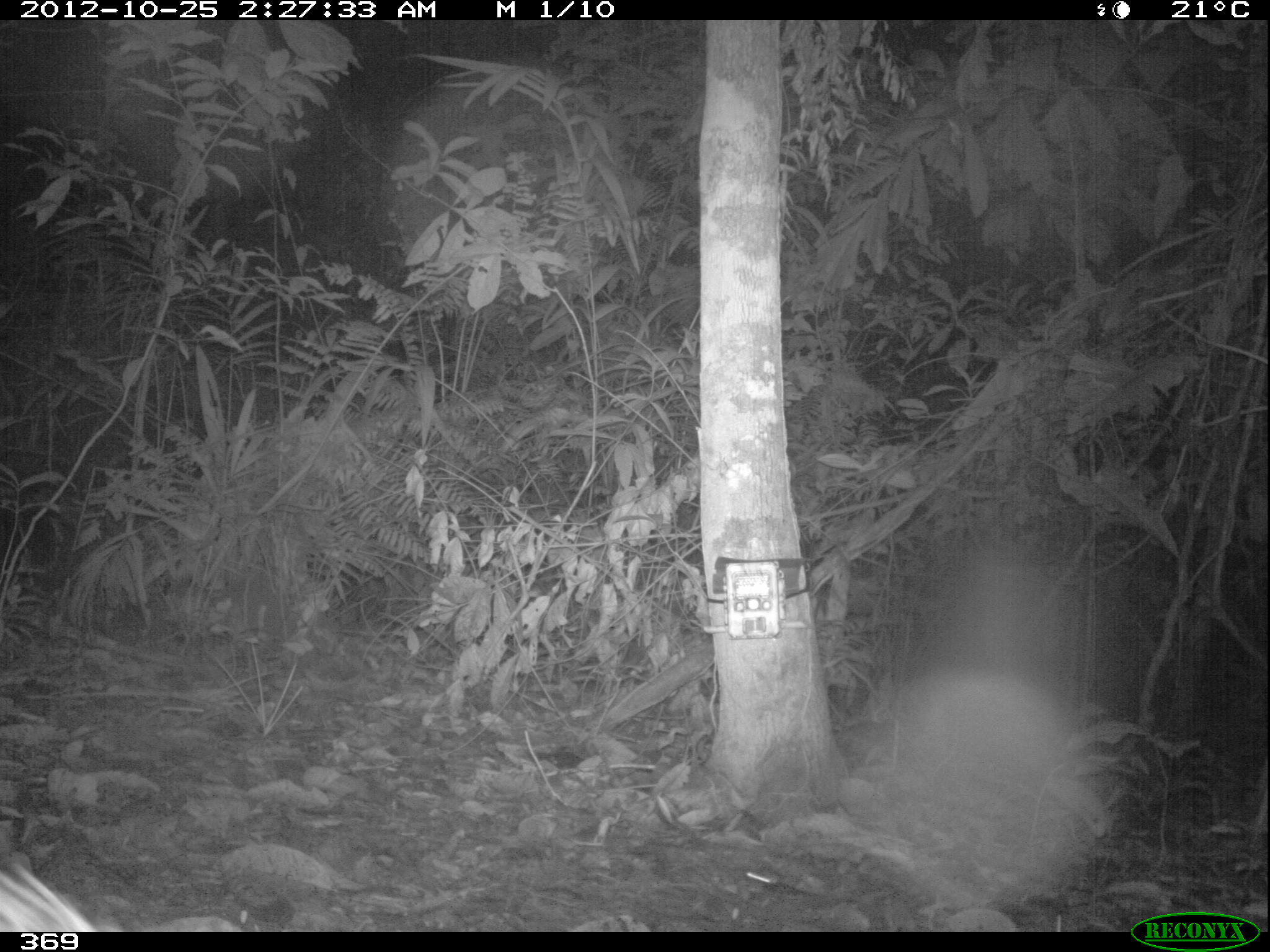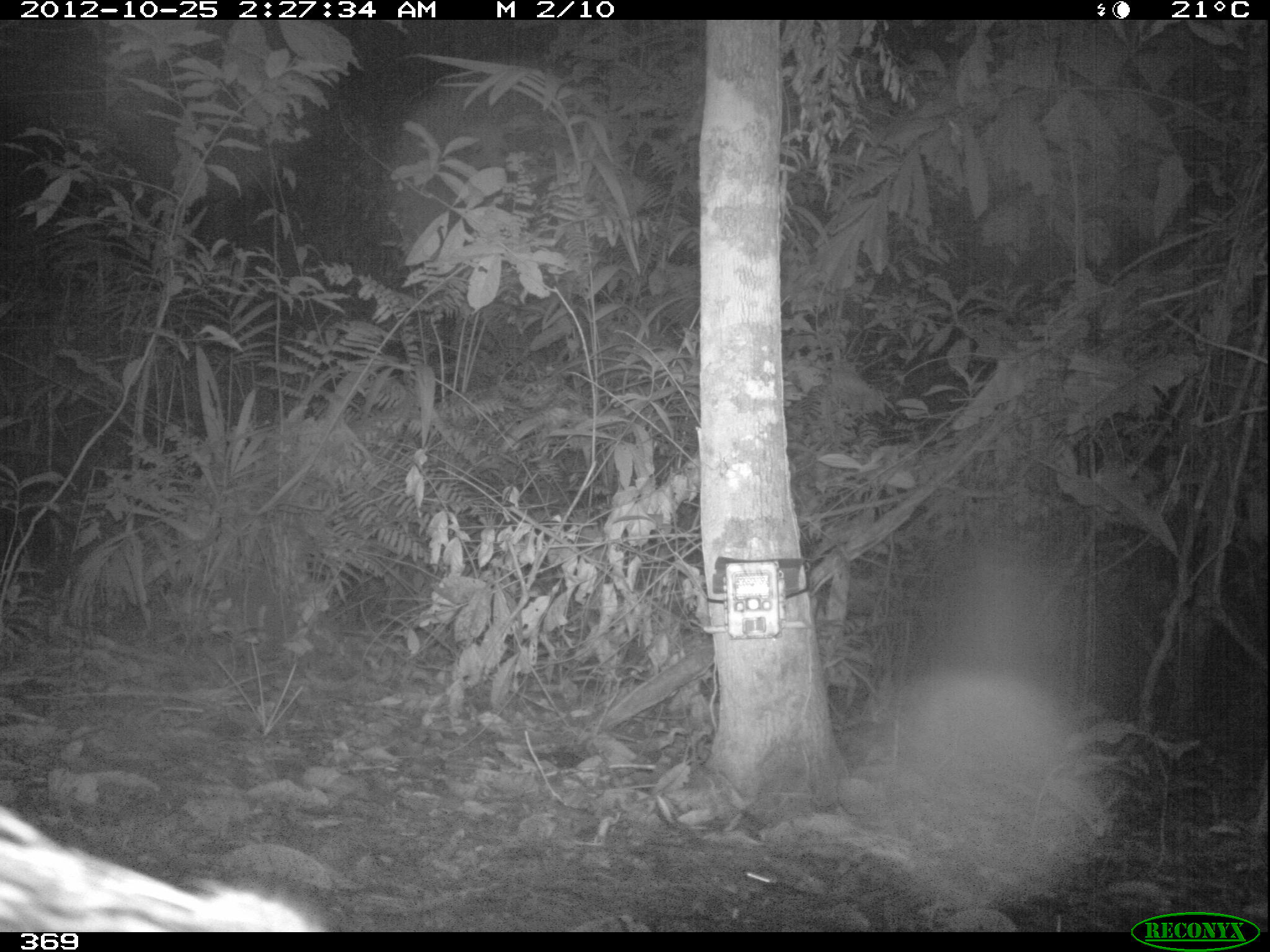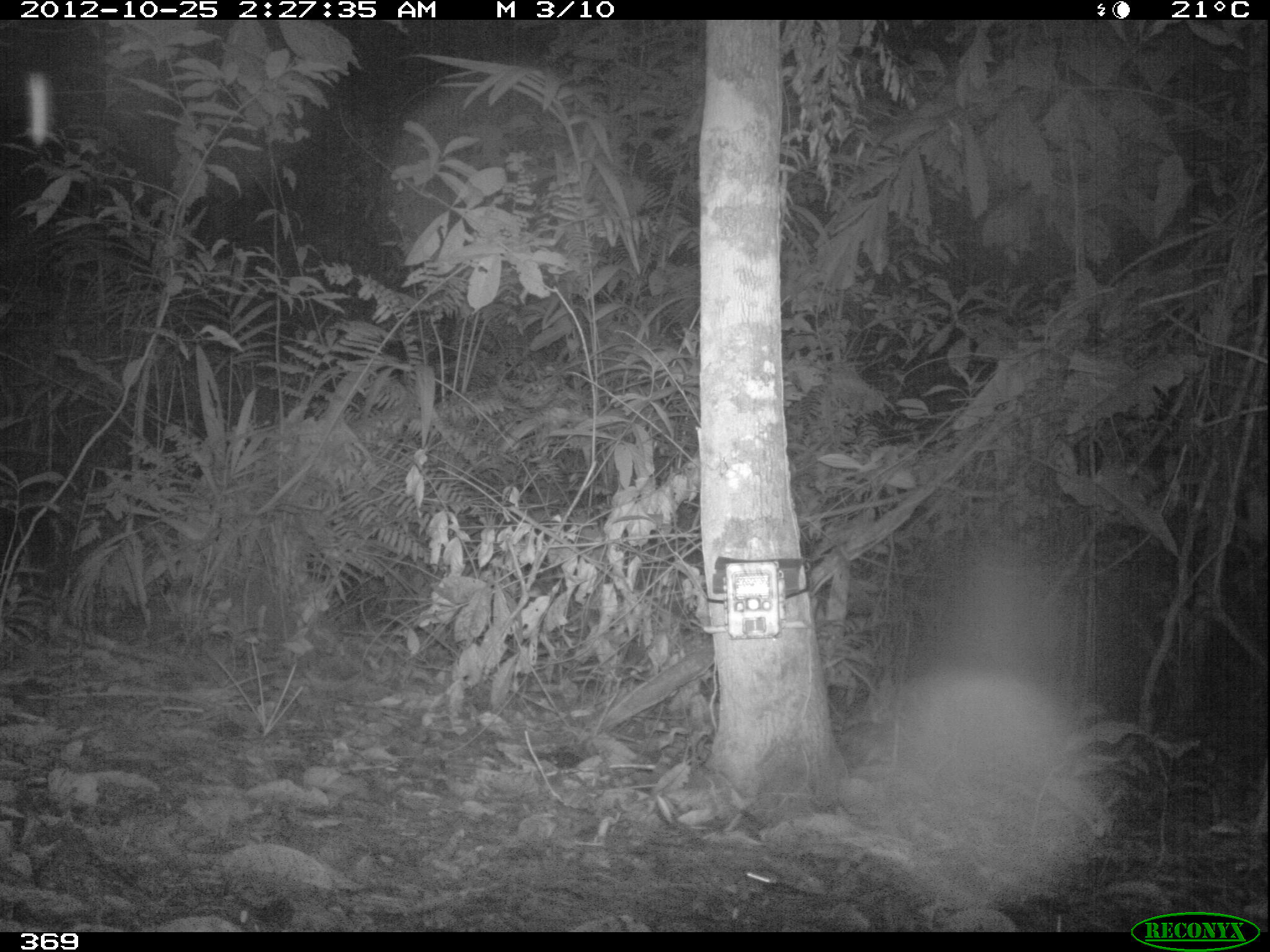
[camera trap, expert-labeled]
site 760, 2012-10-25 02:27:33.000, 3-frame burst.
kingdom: Animalia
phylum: Chordata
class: Mammalia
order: Artiodactyla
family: Tayassuidae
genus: Tayassu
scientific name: Tayassu pecari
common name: white-lipped peccary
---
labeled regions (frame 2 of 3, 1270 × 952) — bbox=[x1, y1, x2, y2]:
tayassu pecari: bbox=[0, 803, 322, 931]; bbox=[5, 800, 8, 806]